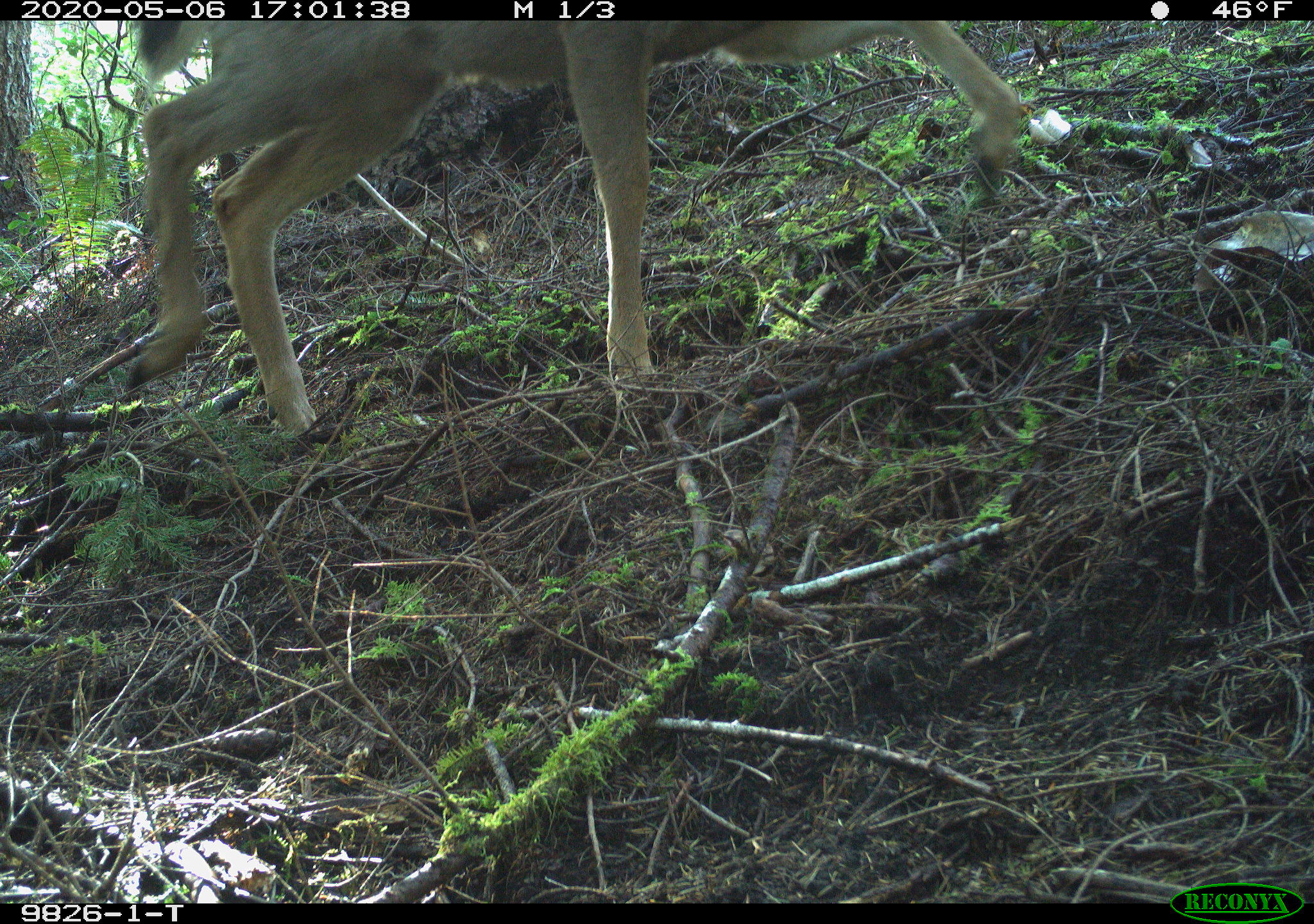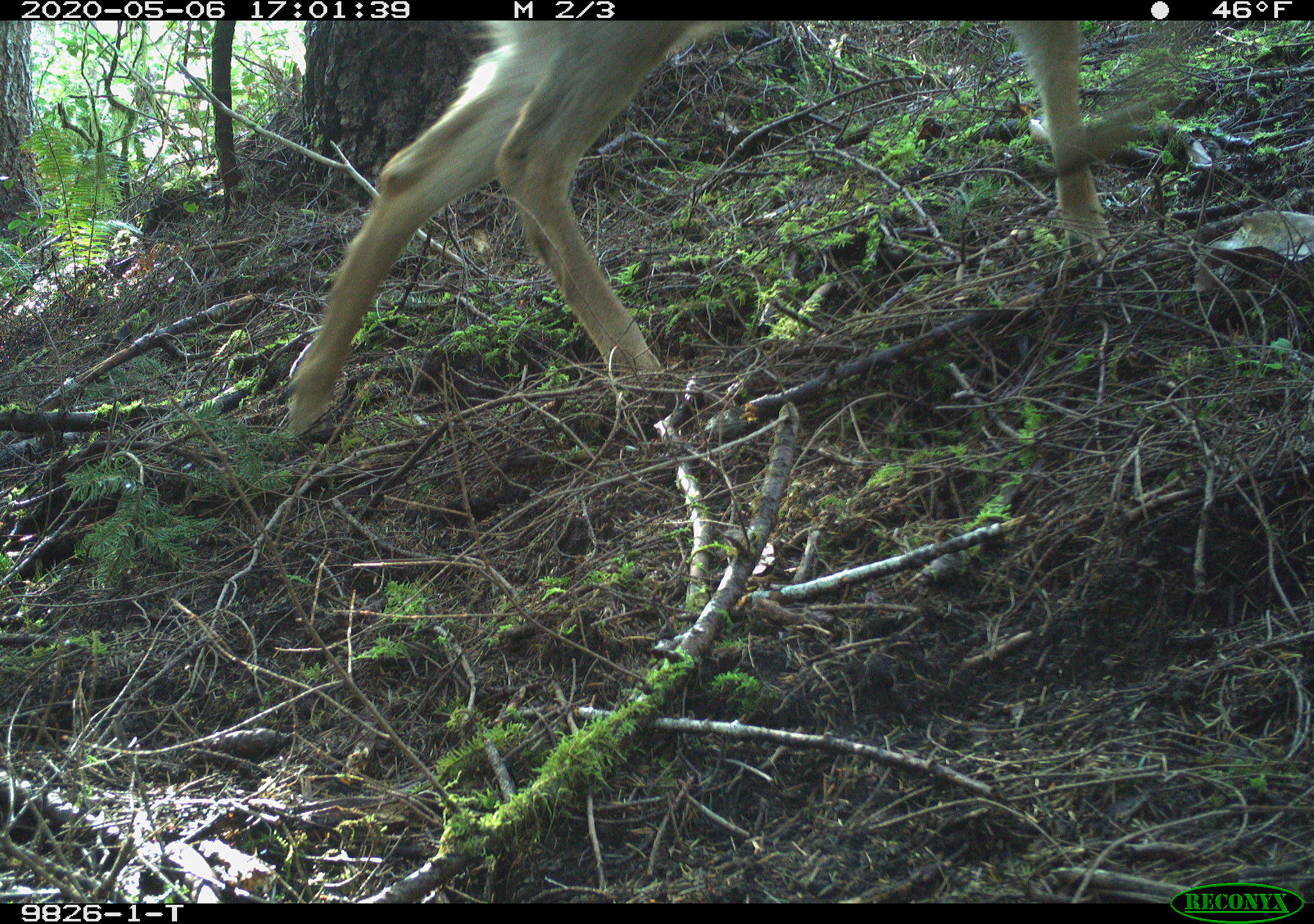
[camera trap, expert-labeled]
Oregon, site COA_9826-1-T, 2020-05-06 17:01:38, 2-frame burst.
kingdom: Animalia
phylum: Chordata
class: Mammalia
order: Artiodactyla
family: Cervidae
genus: Odocoileus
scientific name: Odocoileus hemionus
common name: black-tailed deer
Black-tailed deer (Odocoileus hemionus).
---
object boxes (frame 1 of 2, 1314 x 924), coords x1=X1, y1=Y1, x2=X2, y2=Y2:
black-tailed deer: x1=125, y1=21, x2=1035, y2=451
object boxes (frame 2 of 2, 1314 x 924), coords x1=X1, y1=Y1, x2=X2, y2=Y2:
black-tailed deer: x1=264, y1=24, x2=1110, y2=449